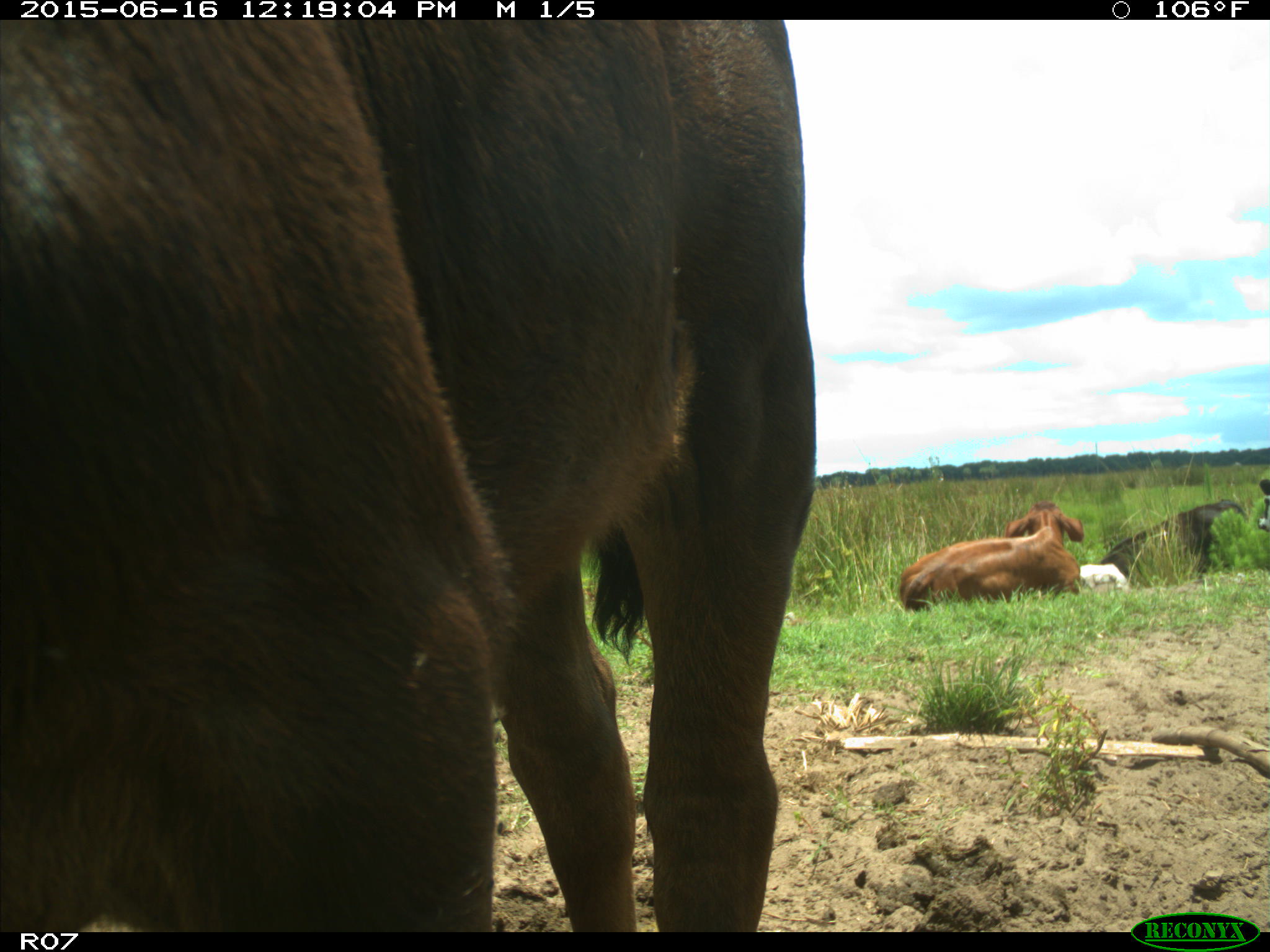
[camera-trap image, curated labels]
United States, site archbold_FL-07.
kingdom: Animalia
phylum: Chordata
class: Mammalia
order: Artiodactyla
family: Bovidae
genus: Bos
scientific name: Bos taurus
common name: domestic cow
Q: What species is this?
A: Bos taurus (domestic cow).